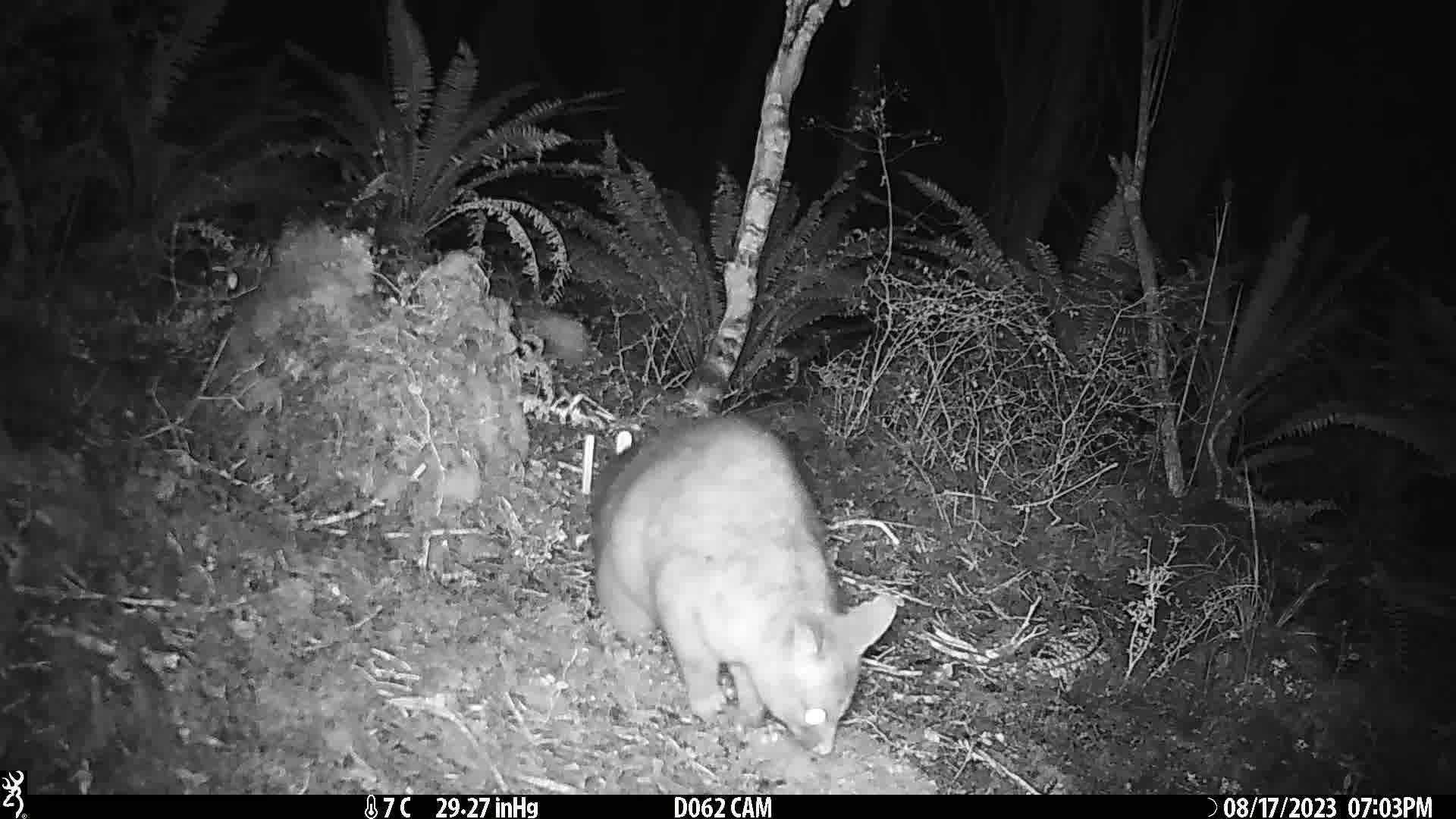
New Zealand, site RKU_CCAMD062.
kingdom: Animalia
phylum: Chordata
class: Mammalia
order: Diprotodontia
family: Phalangeridae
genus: Trichosurus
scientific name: Trichosurus vulpecula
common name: common brushtail possum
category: possum